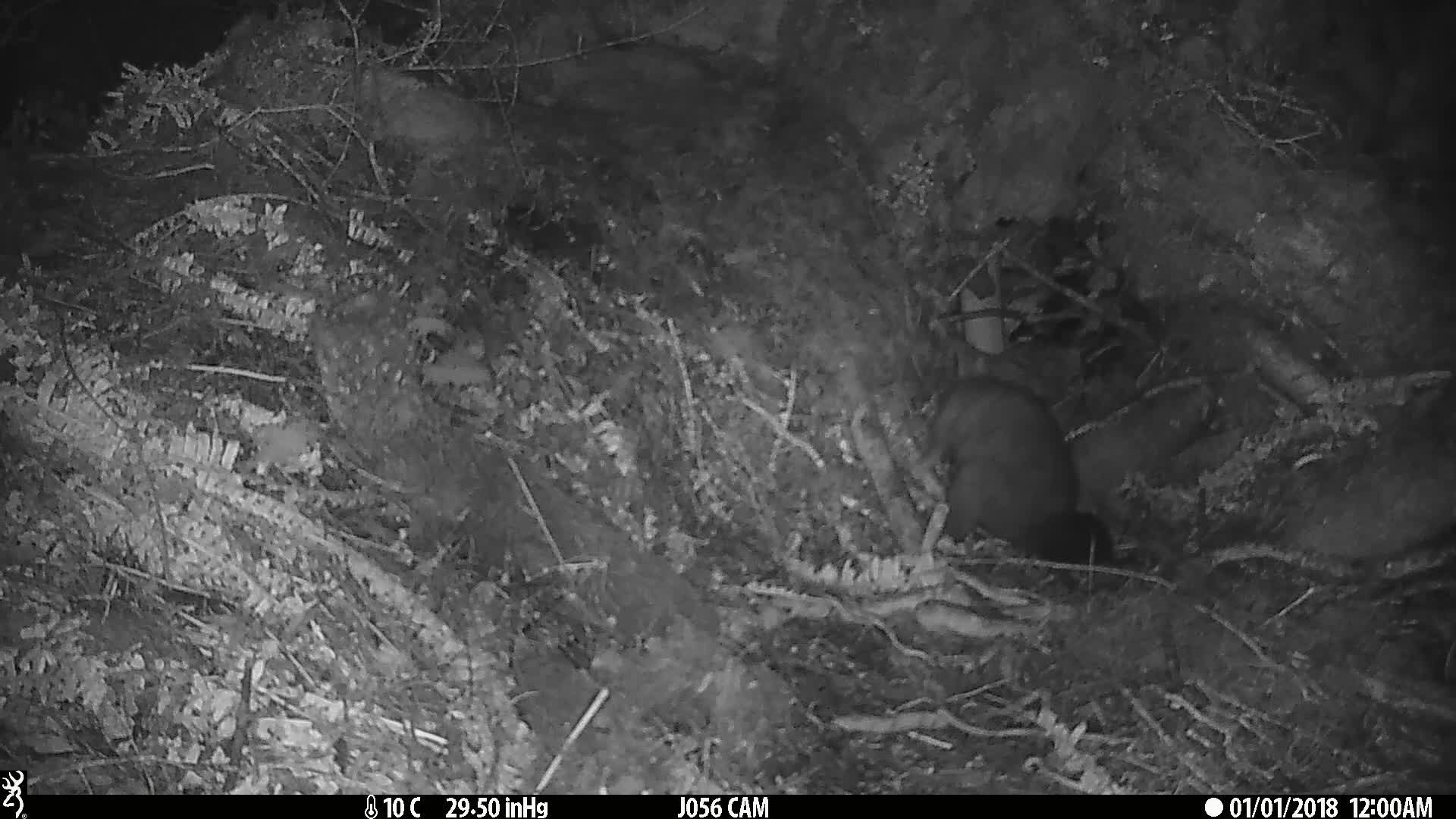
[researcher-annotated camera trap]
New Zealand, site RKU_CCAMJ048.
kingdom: Animalia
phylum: Chordata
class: Mammalia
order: Diprotodontia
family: Phalangeridae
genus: Trichosurus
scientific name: Trichosurus vulpecula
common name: common brushtail possum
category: possum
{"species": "possum (common brushtail possum) (Trichosurus vulpecula)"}